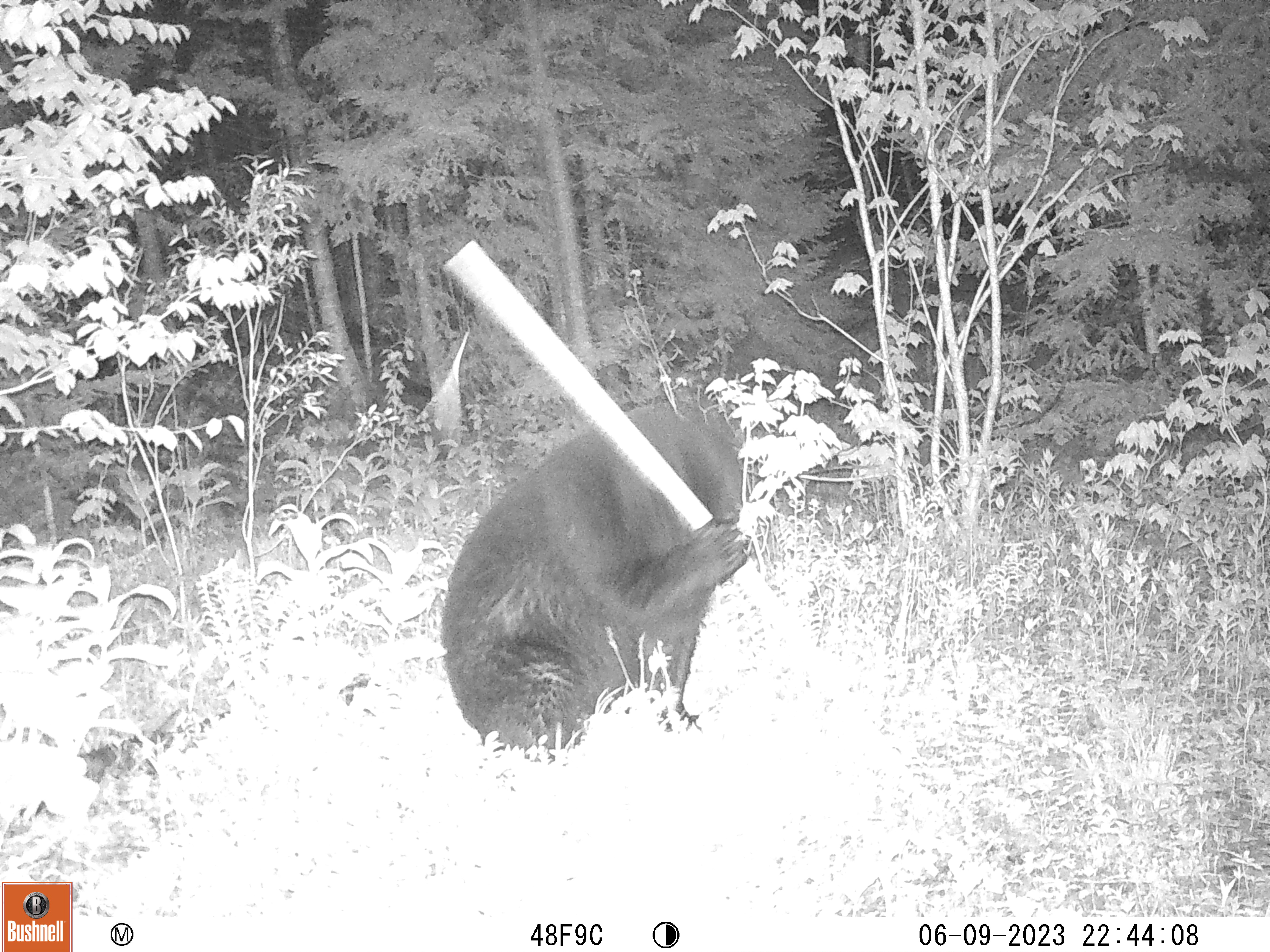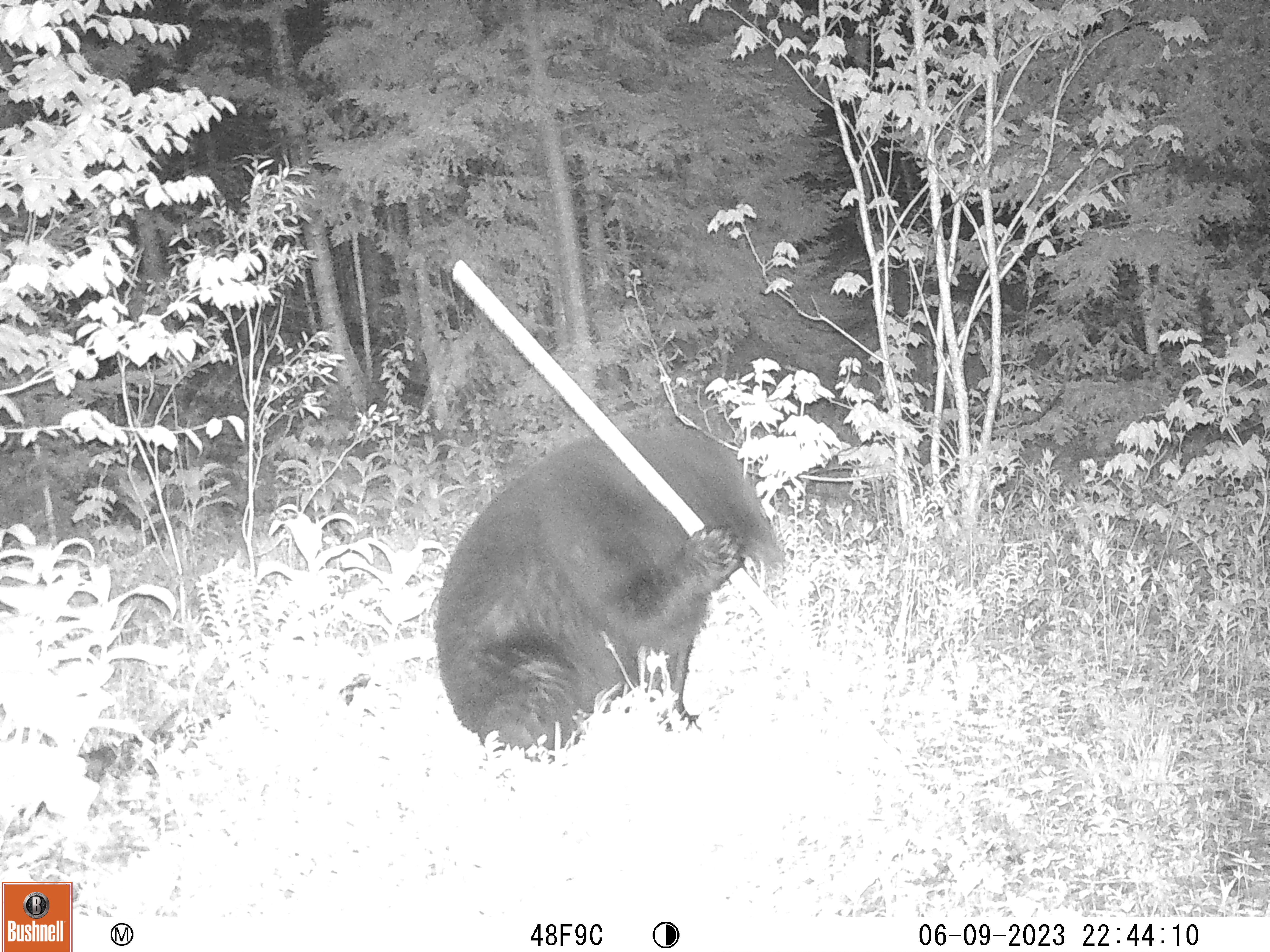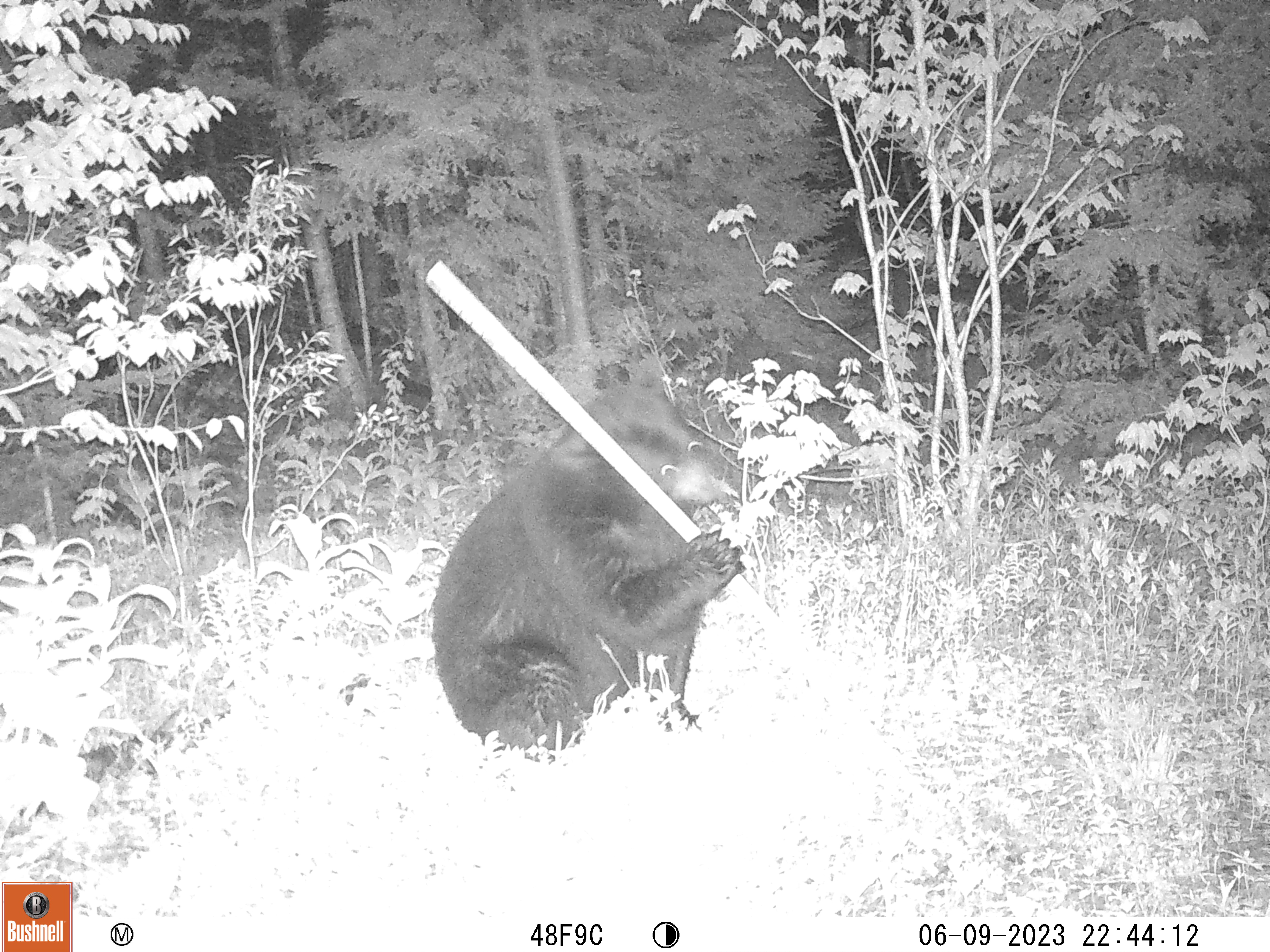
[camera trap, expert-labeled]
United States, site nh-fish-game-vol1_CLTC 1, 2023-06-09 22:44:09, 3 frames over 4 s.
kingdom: Animalia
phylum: Chordata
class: Mammalia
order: Carnivora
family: Ursidae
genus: Ursus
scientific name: Ursus americanus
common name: black bear